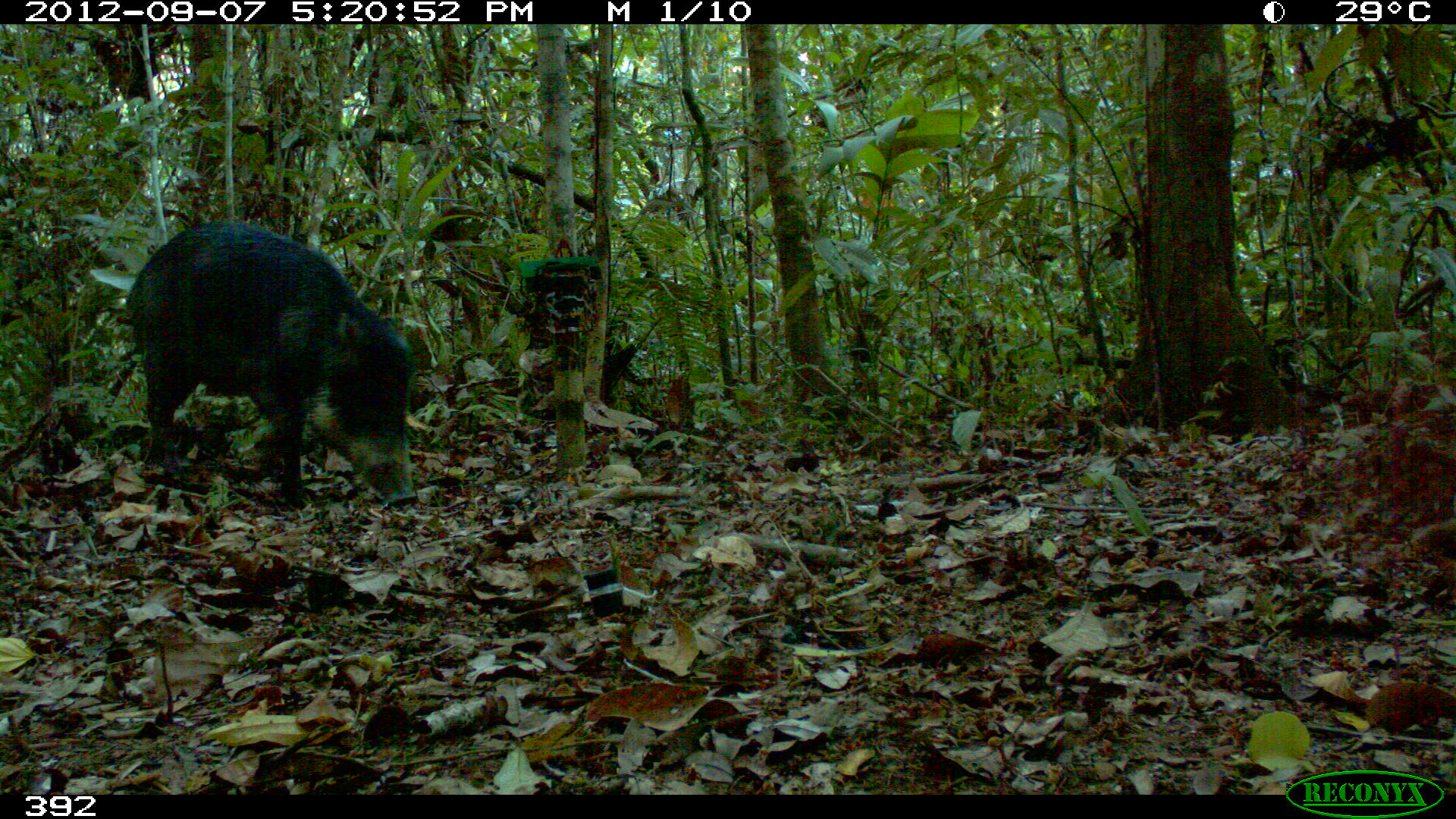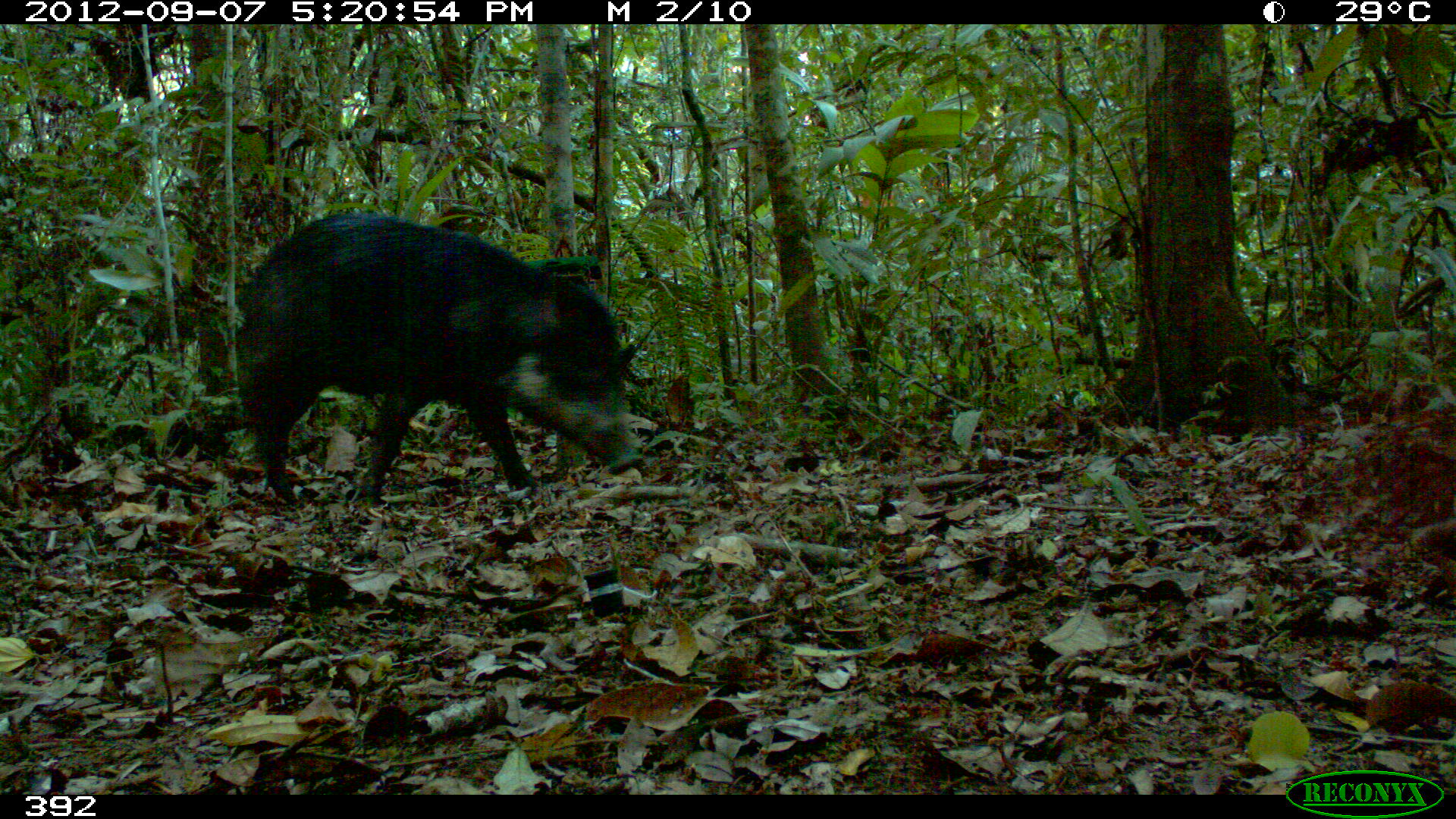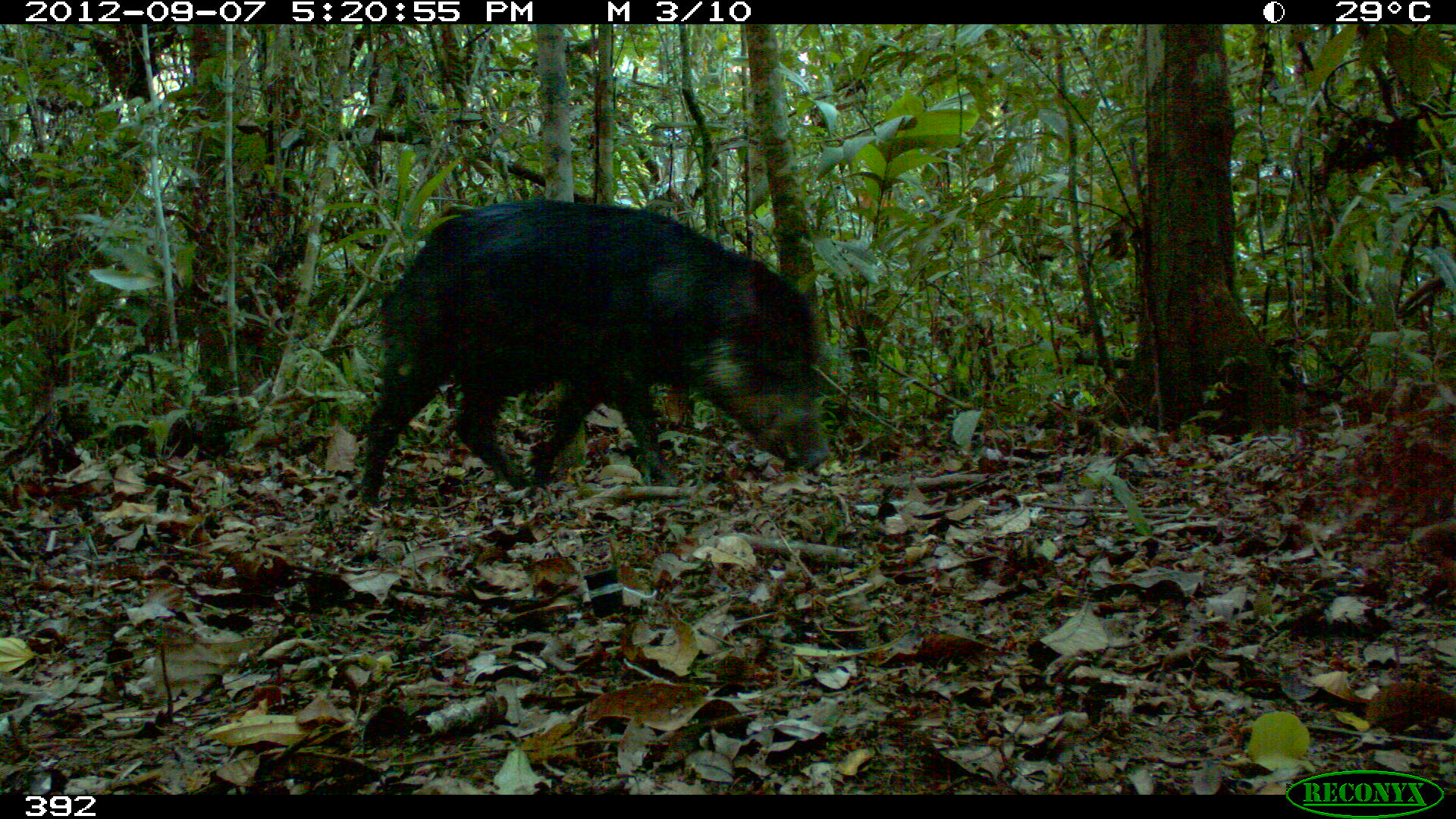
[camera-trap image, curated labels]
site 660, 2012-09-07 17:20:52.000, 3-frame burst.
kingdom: Animalia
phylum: Chordata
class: Mammalia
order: Artiodactyla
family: Tayassuidae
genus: Tayassu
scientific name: Tayassu pecari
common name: white-lipped peccary